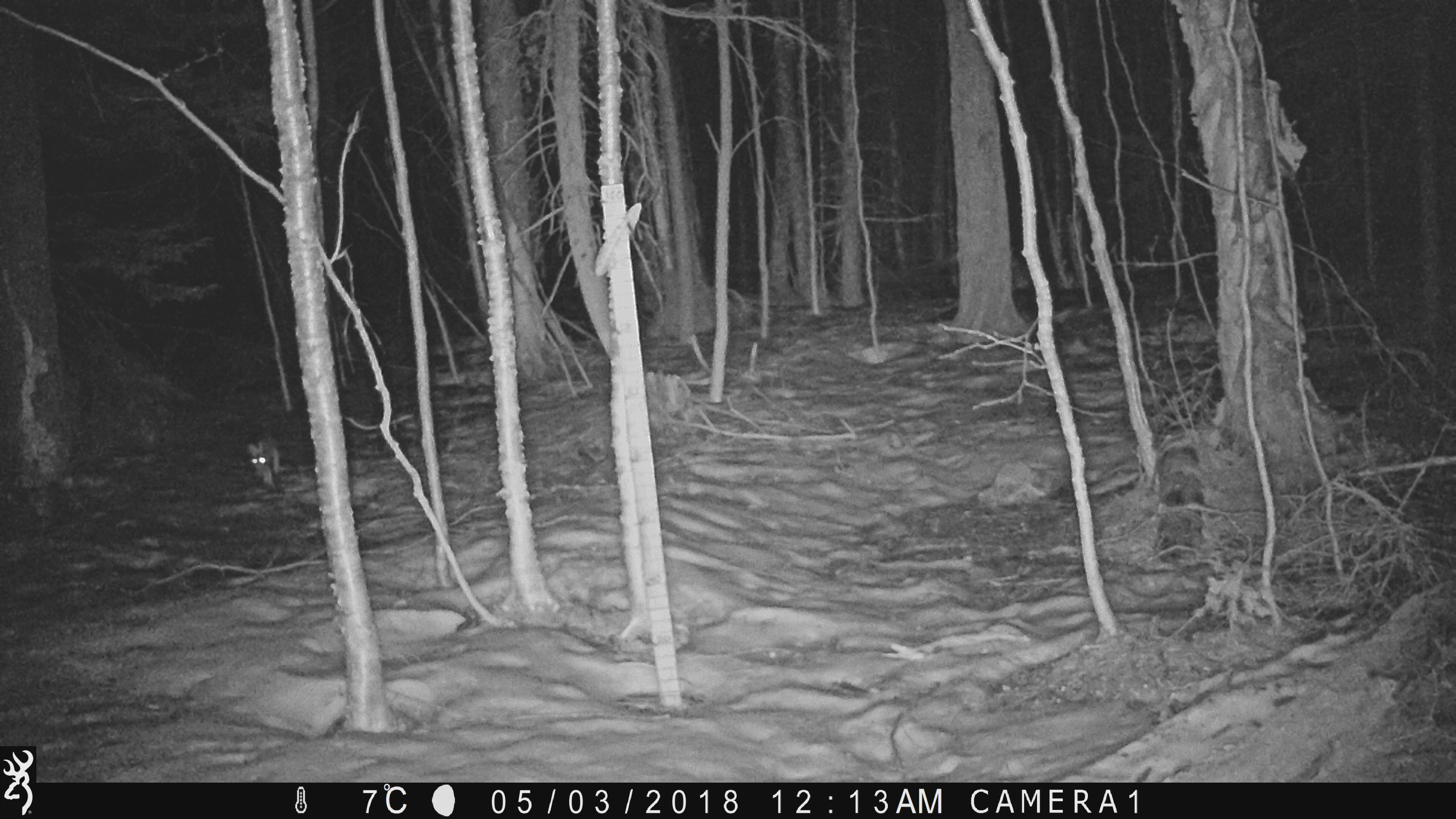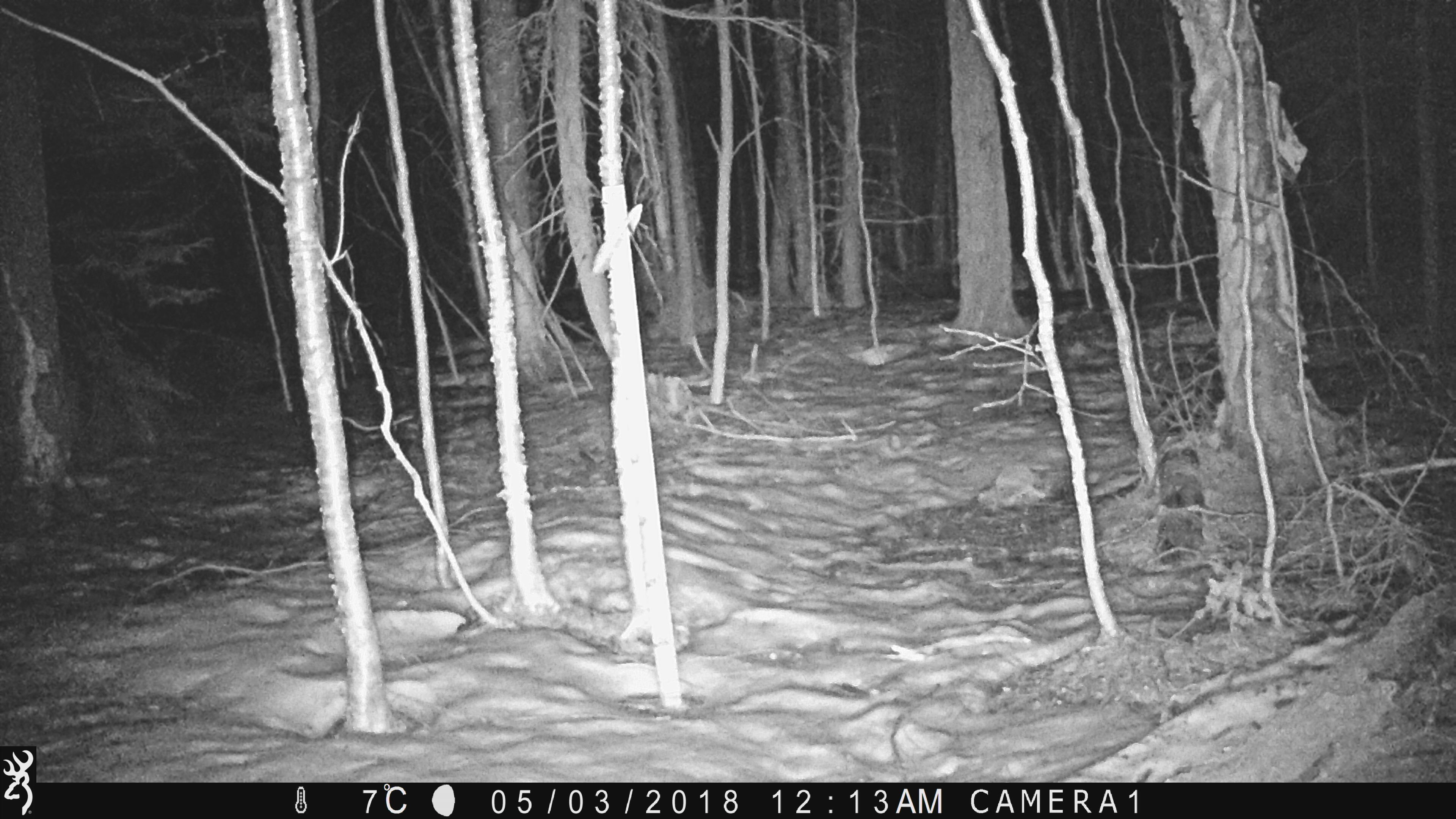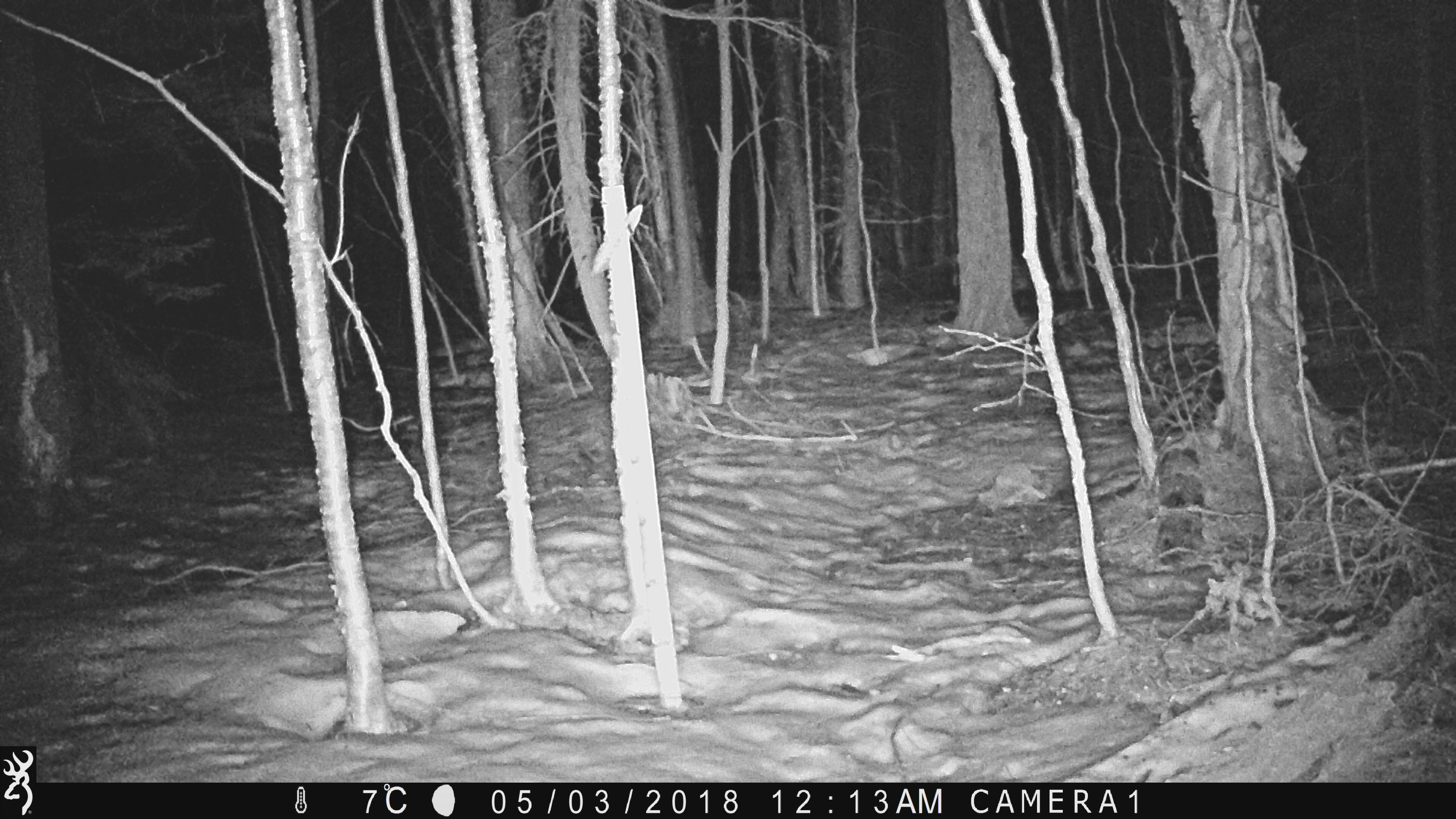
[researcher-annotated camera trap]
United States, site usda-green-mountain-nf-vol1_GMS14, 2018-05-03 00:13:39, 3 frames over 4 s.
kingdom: Animalia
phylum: Chordata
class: Mammalia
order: Lagomorpha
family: Leporidae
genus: Lepus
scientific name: Lepus americanus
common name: snowshoe hare